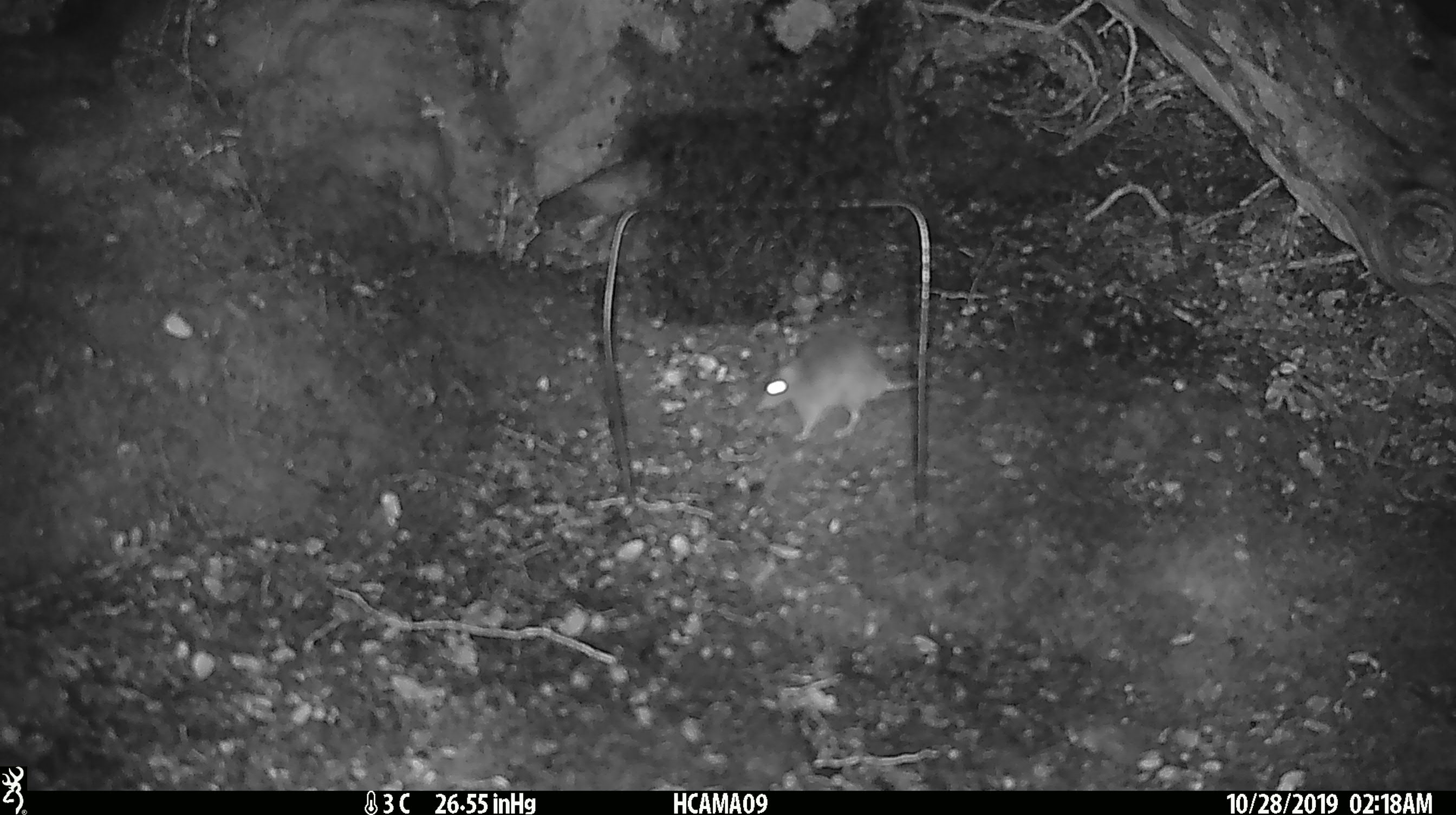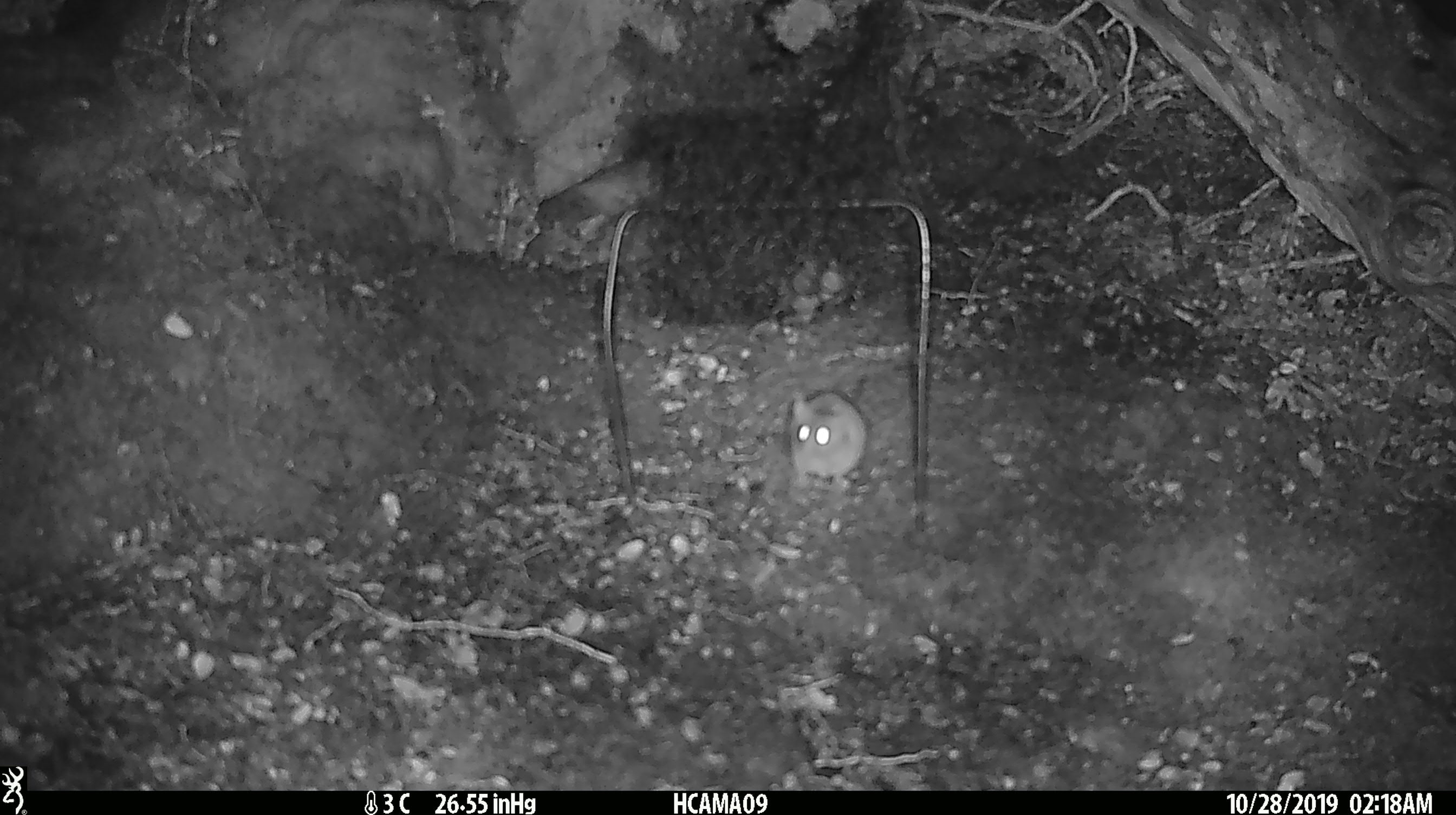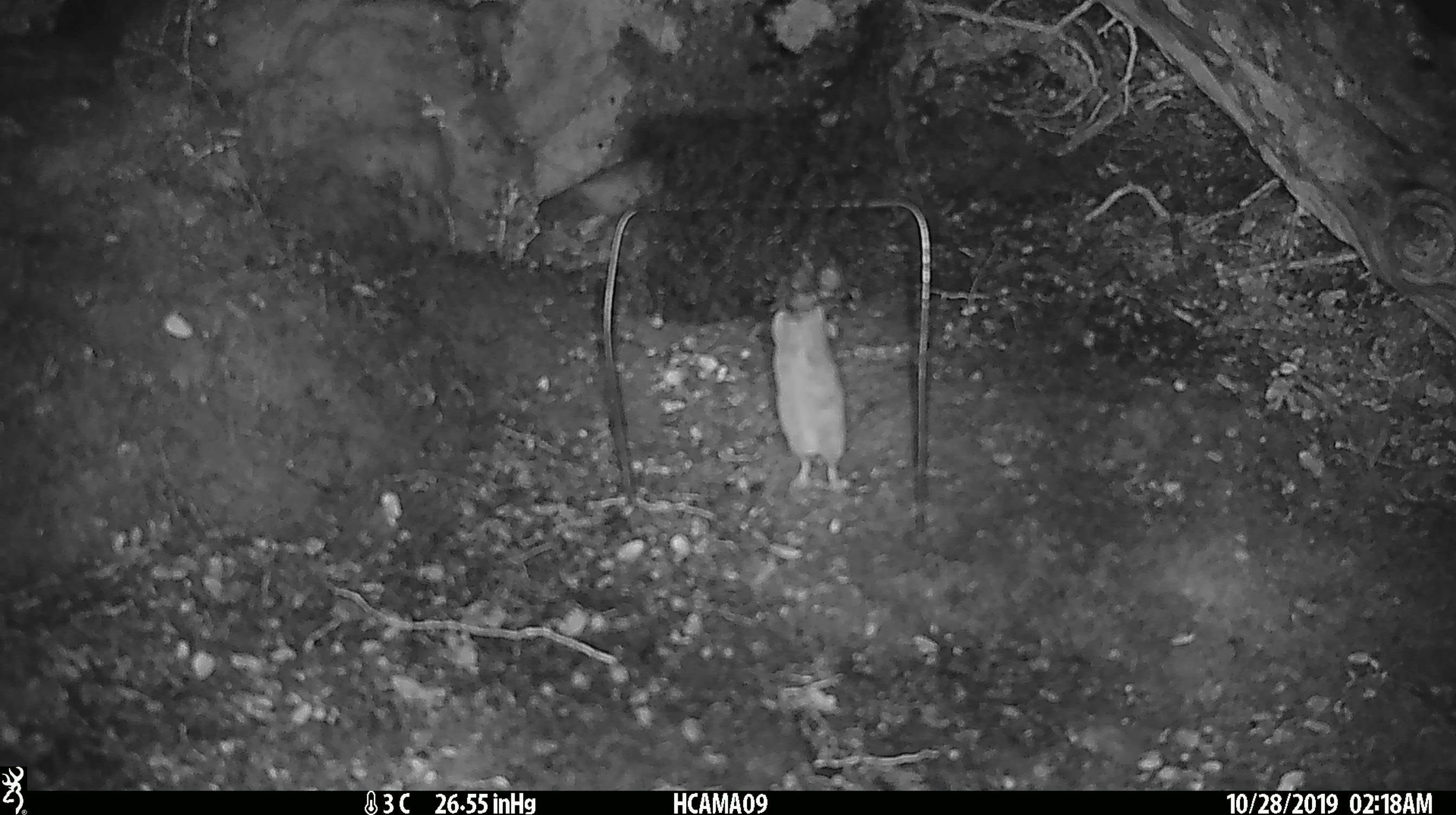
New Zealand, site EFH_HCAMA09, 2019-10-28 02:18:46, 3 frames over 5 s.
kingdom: Animalia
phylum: Chordata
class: Mammalia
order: Rodentia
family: Muridae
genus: Mus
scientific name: Mus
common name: mouse